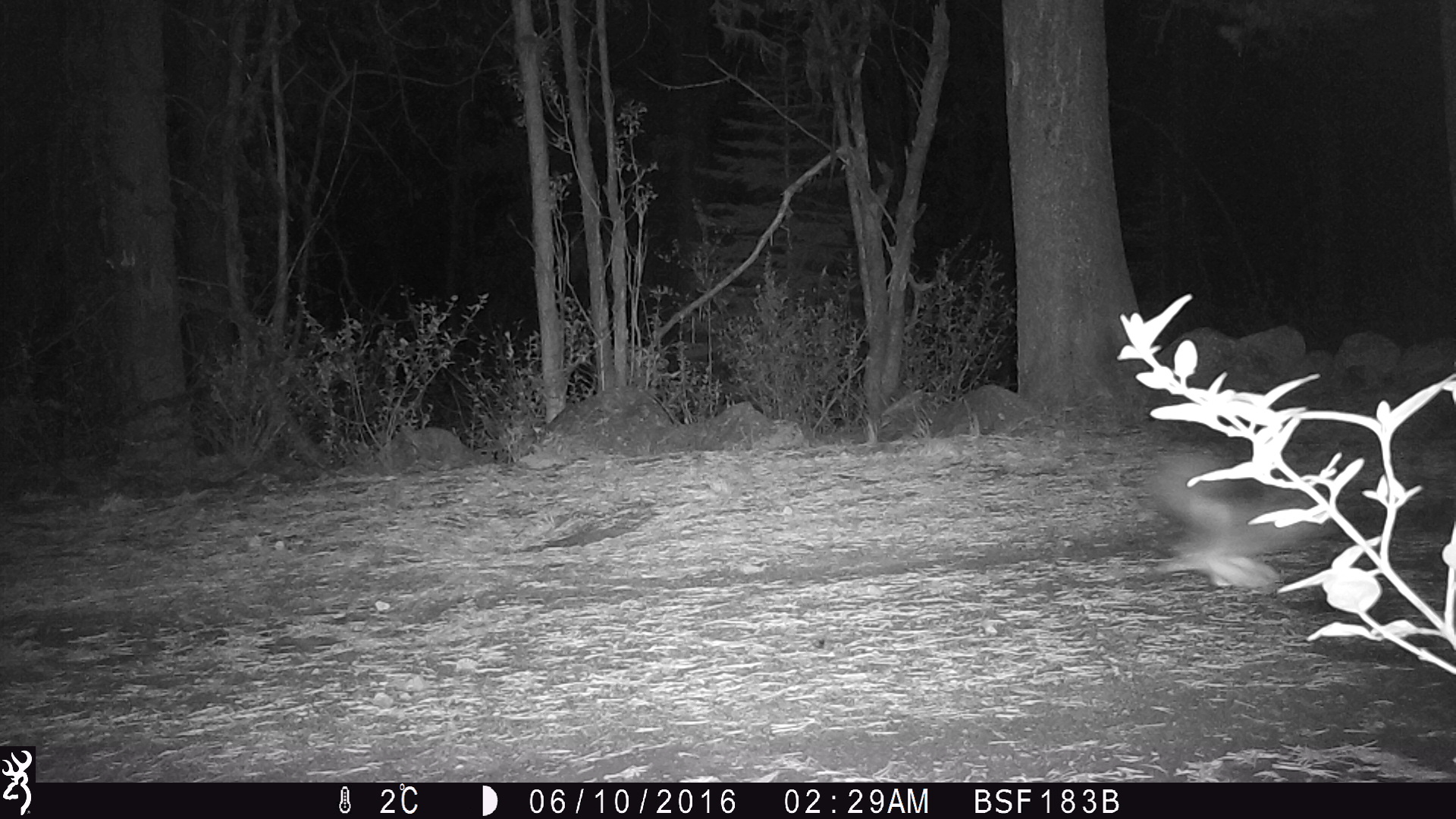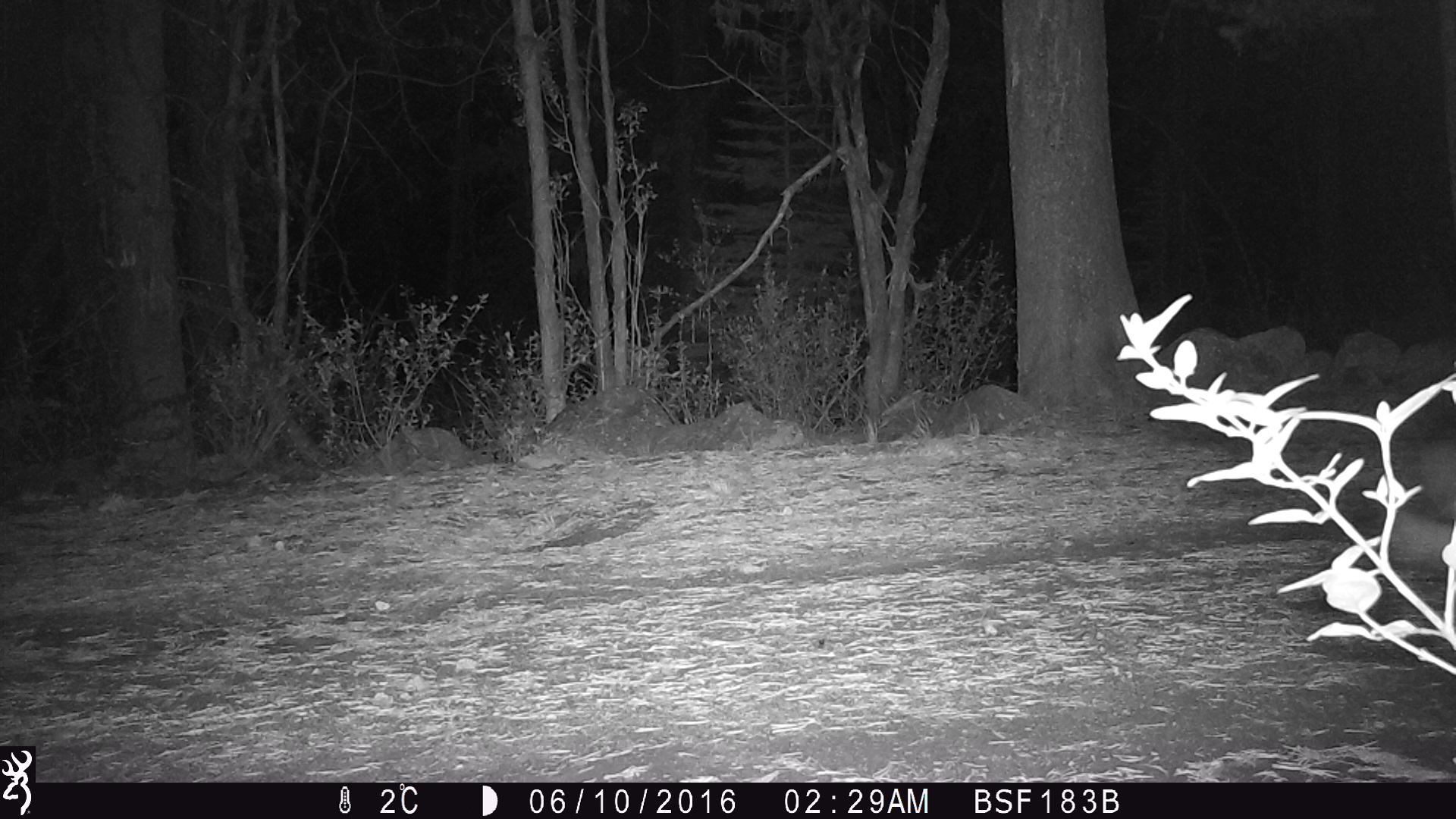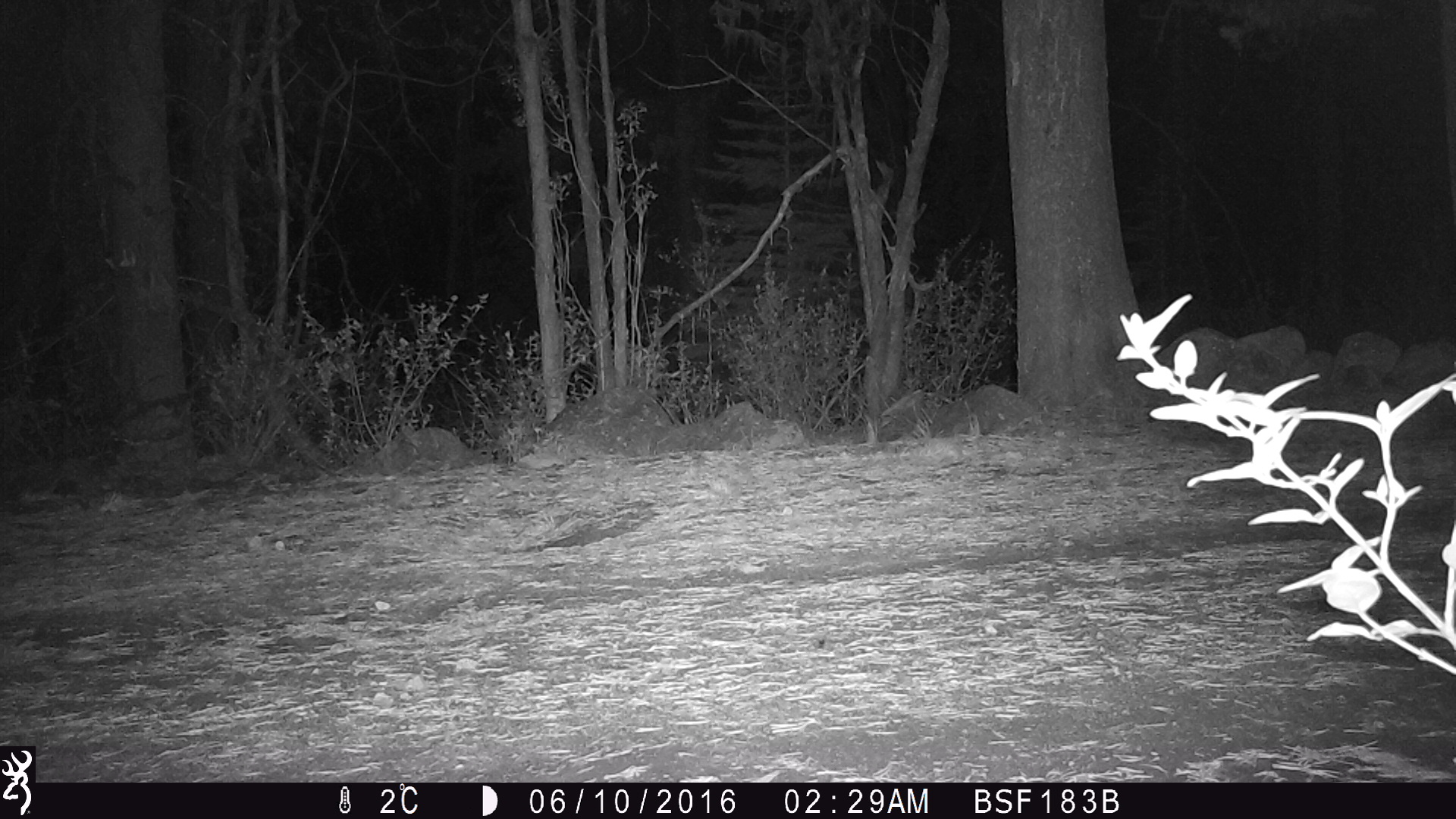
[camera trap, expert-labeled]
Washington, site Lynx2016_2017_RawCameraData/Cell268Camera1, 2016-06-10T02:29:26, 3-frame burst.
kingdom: Animalia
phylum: Chordata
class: Aves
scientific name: Aves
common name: birds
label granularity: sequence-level